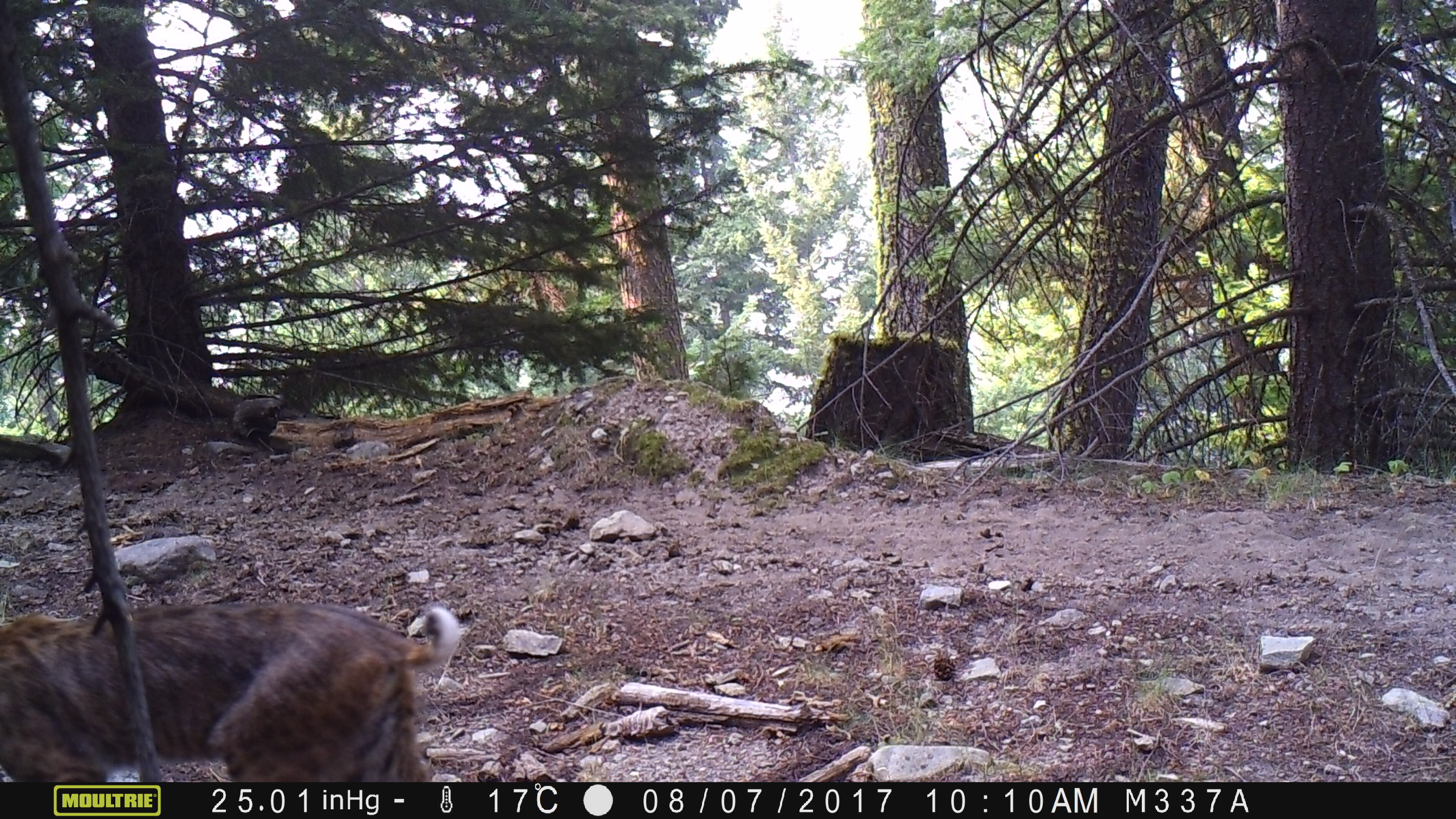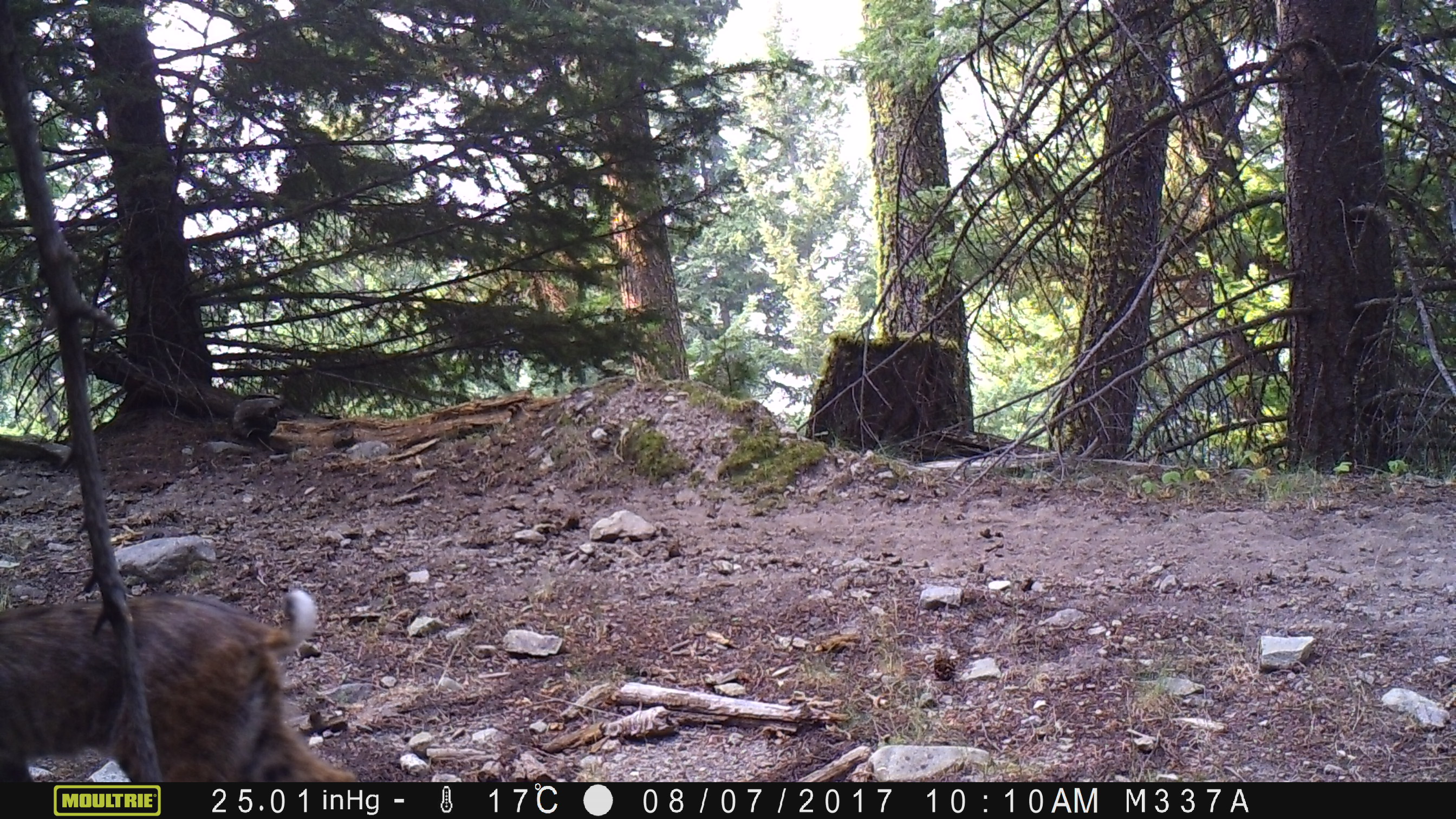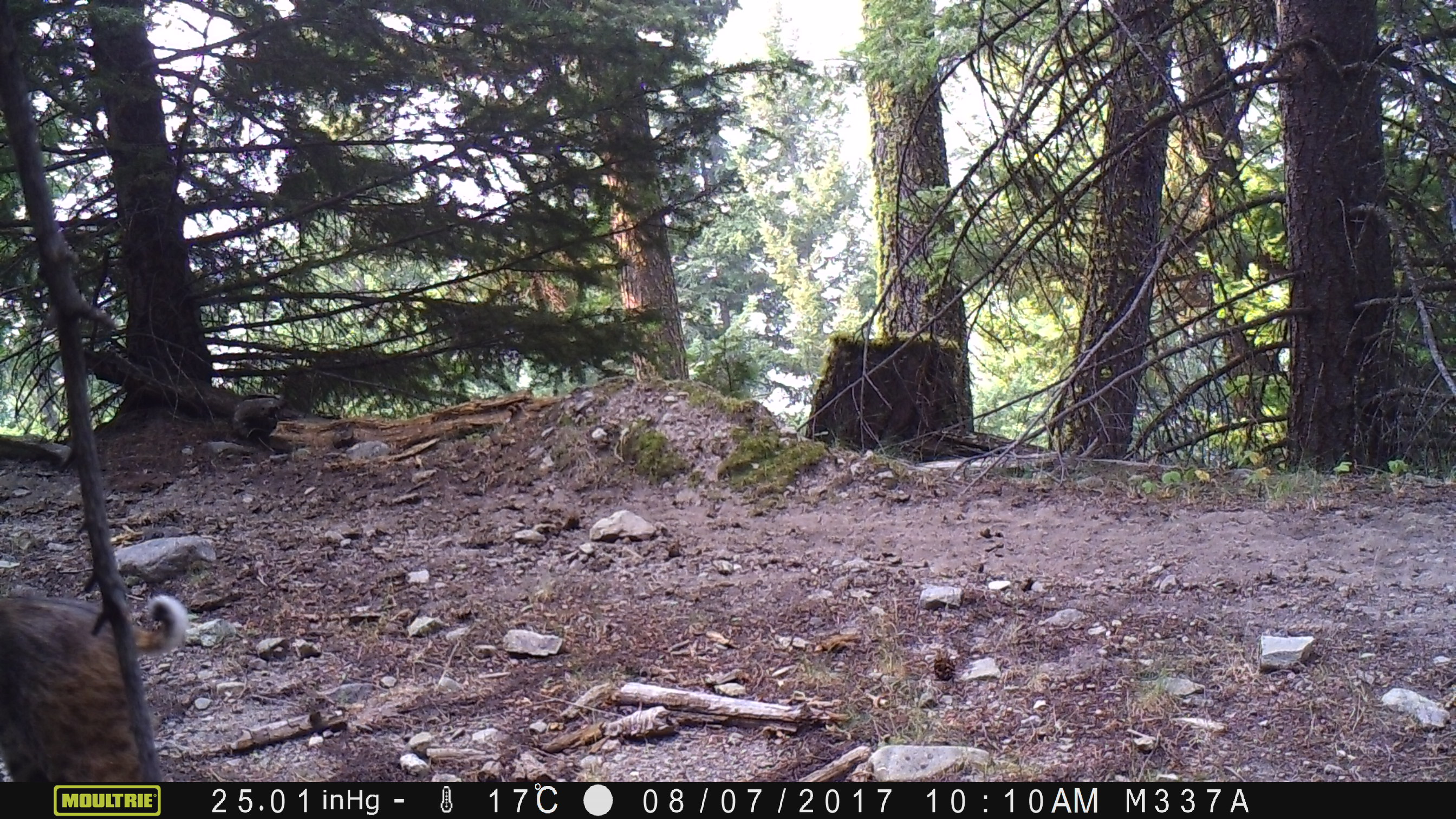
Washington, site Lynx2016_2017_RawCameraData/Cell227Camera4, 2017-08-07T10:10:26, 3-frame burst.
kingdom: Animalia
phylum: Chordata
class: Mammalia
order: Carnivora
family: Felidae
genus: Lynx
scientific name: Lynx rufus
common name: bobcat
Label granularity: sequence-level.